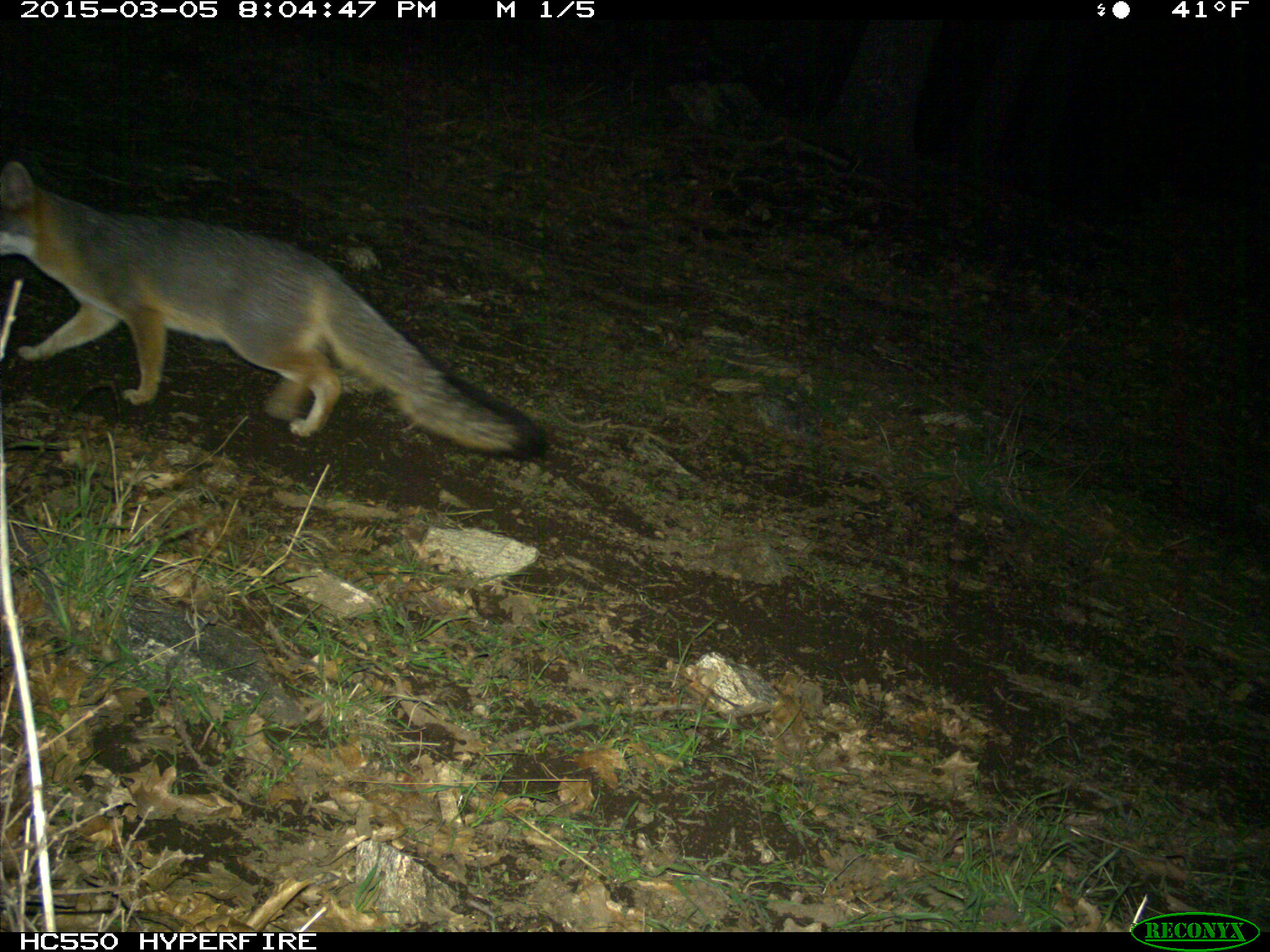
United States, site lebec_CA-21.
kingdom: Animalia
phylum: Chordata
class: Mammalia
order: Carnivora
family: Canidae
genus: Urocyon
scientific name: Urocyon cinereoargenteus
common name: gray fox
Urocyon cinereoargenteus (gray fox).